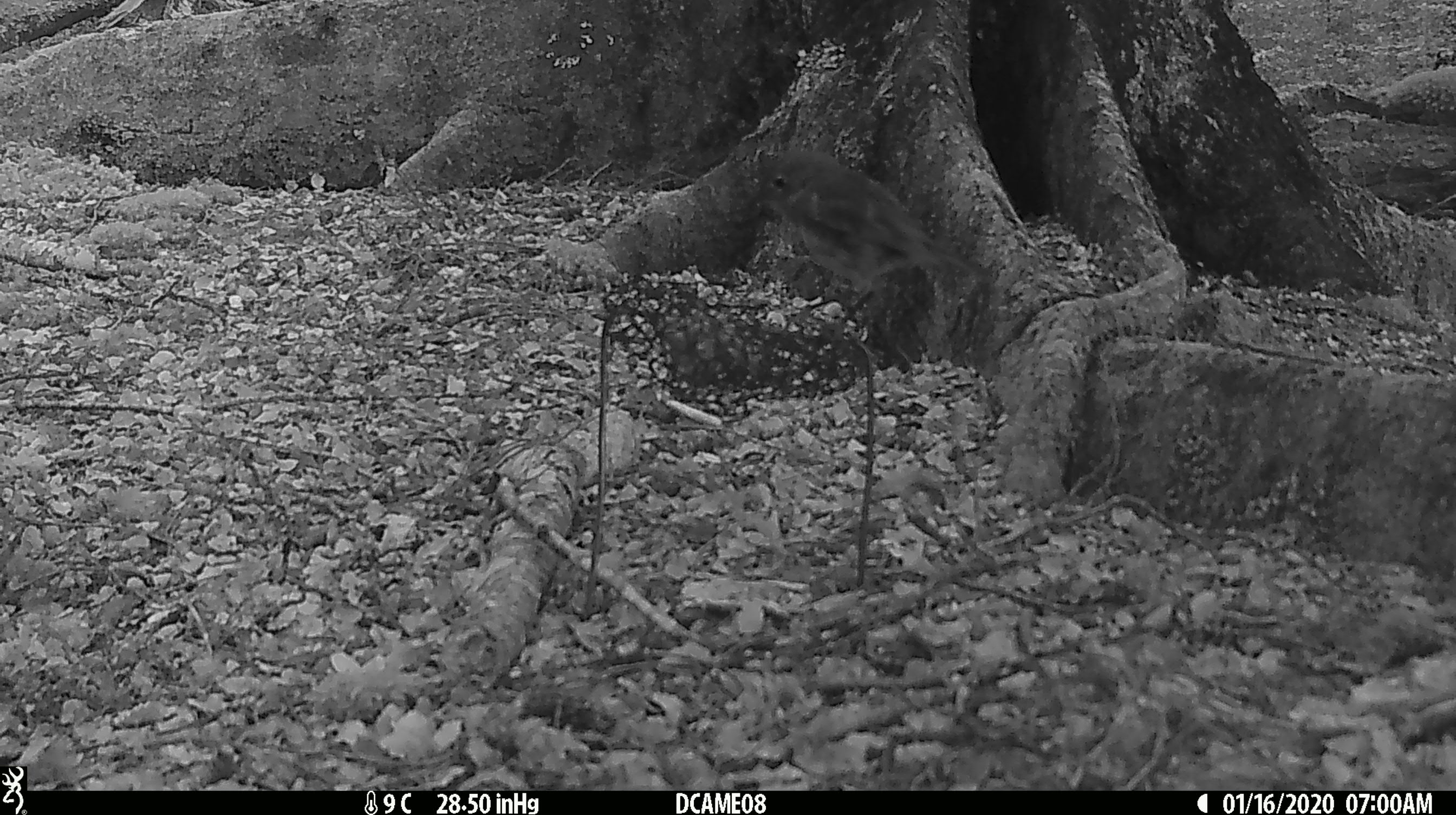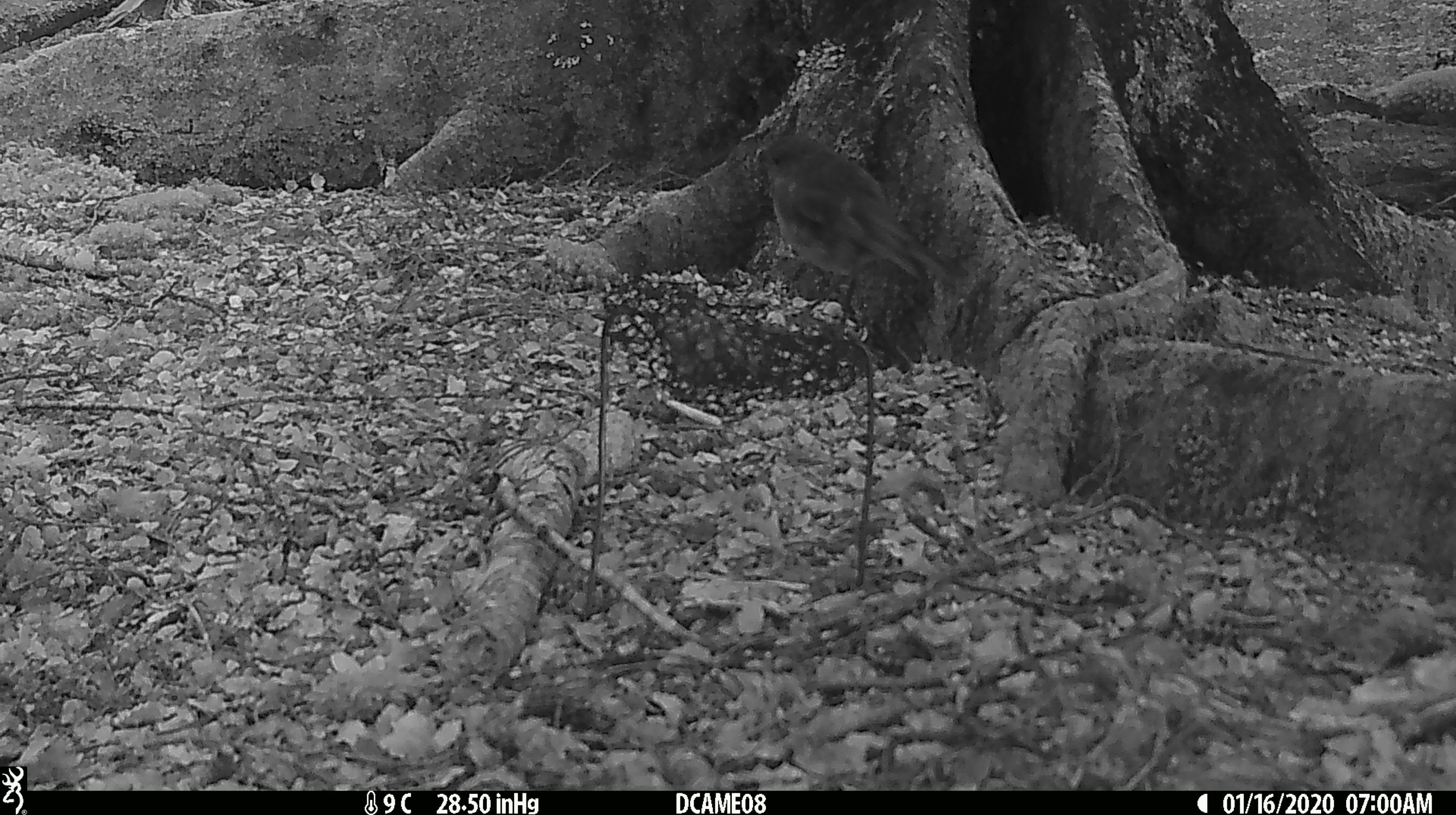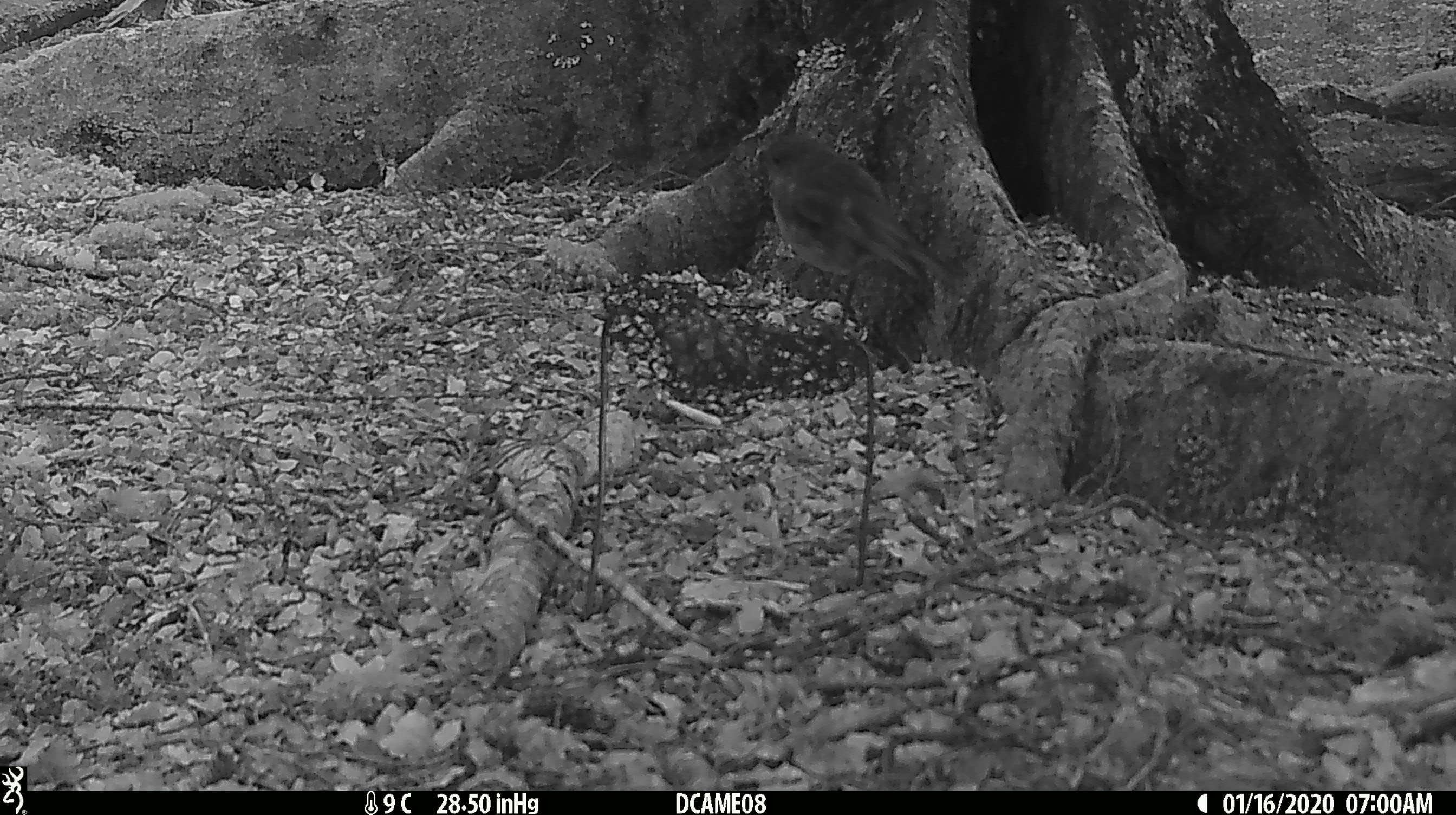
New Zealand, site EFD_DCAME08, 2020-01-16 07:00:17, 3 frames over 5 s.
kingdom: Animalia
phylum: Chordata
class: Aves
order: Passeriformes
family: Petroicidae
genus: Petroica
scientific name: Petroica australis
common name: new zealand robin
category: robin